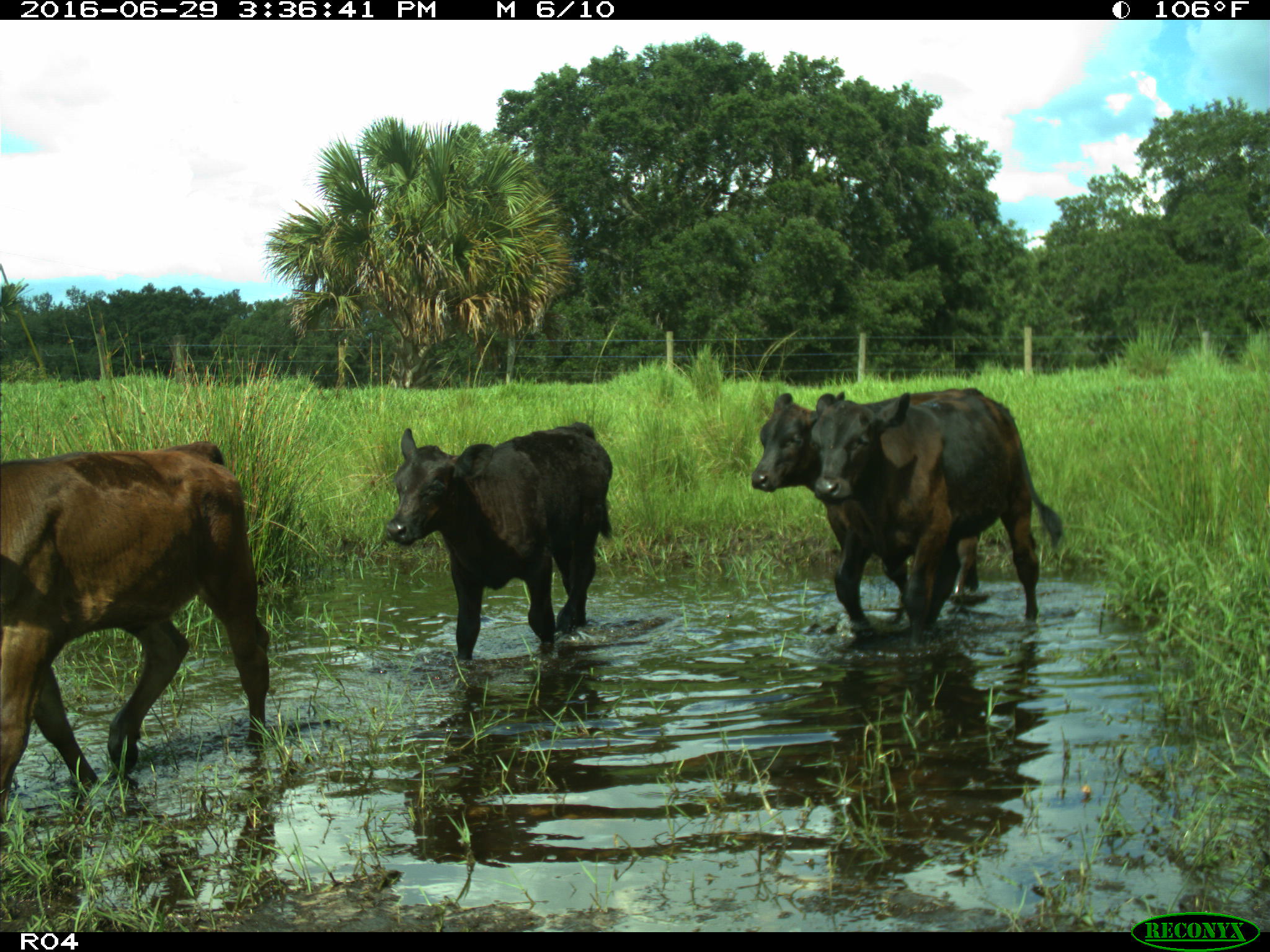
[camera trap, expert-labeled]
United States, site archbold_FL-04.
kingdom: Animalia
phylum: Chordata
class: Mammalia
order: Artiodactyla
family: Bovidae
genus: Bos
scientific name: Bos taurus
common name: domestic cow